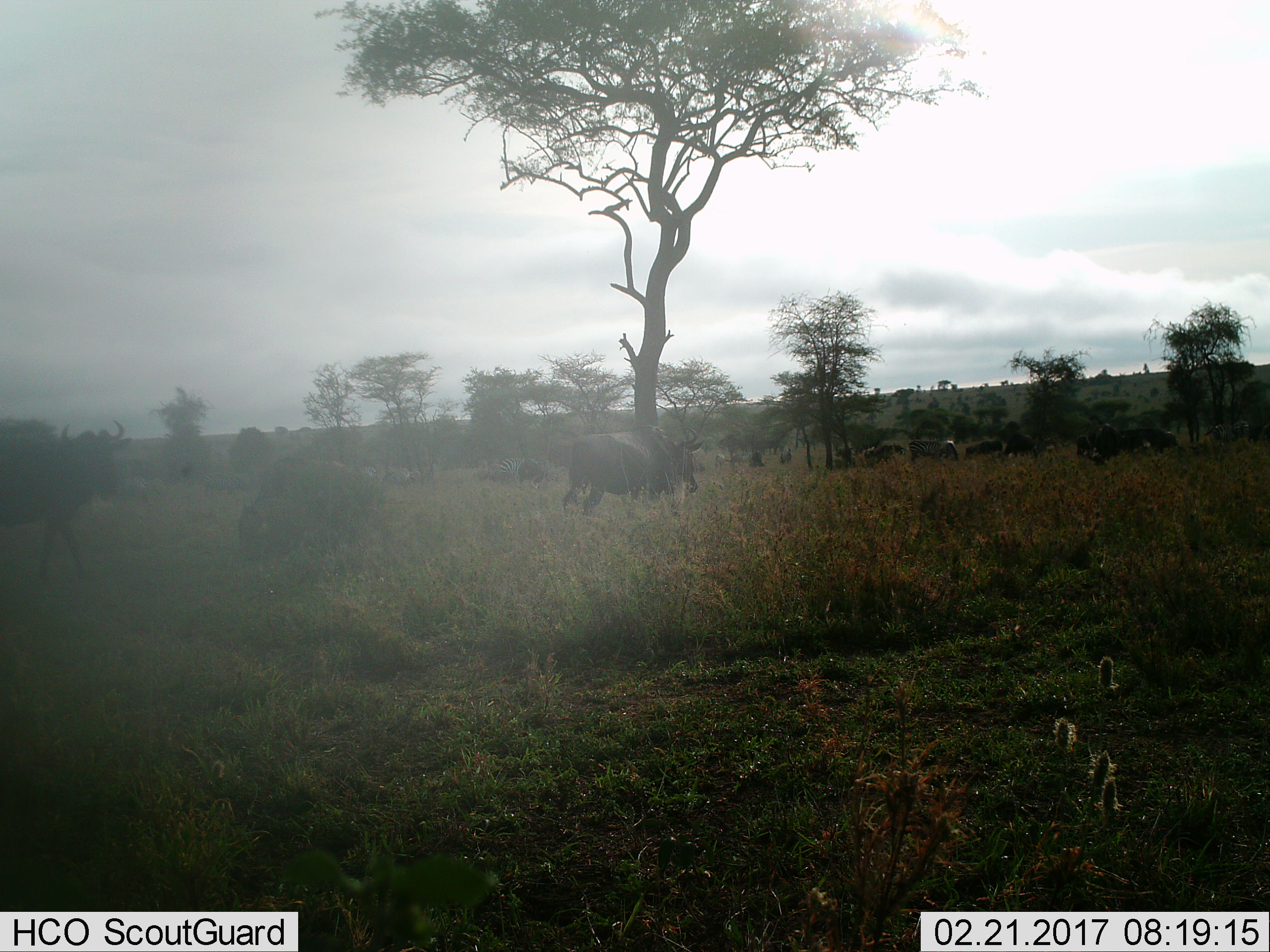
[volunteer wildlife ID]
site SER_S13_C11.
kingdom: Animalia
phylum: Chordata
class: Mammalia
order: Artiodactyla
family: Bovidae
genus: Connochaetes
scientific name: Connochaetes taurinus taurinus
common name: blue wildebeest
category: wildebeestblue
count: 8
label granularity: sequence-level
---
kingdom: Animalia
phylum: Chordata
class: Mammalia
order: Perissodactyla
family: Equidae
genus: Equus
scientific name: Equus quagga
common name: plains zebra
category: zebraplains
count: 11-50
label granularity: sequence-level